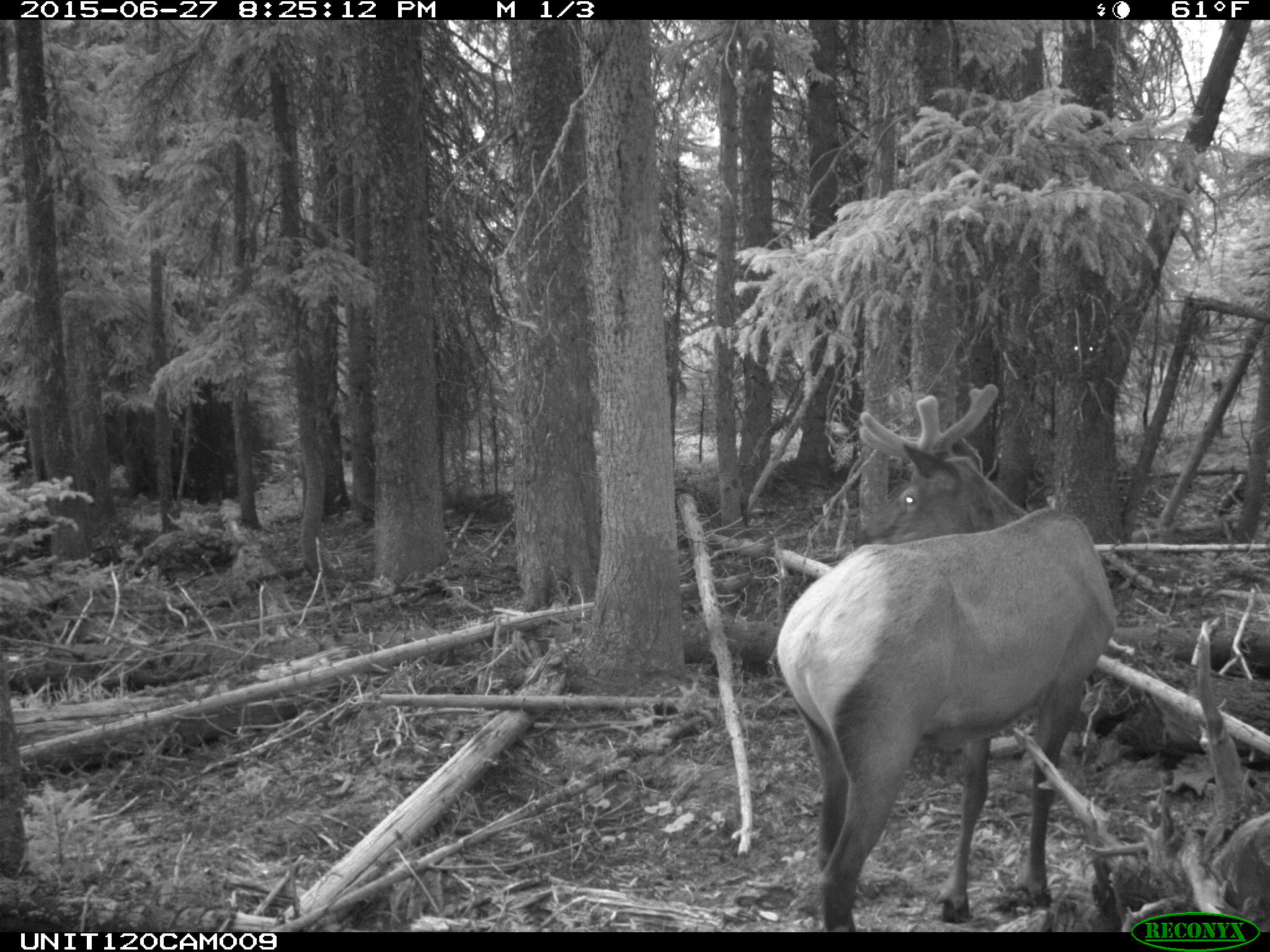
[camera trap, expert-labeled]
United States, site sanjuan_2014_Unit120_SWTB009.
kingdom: Animalia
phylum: Chordata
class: Mammalia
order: Artiodactyla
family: Cervidae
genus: Cervus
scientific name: Cervus elaphus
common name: red deer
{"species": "Cervus elaphus (red deer)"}